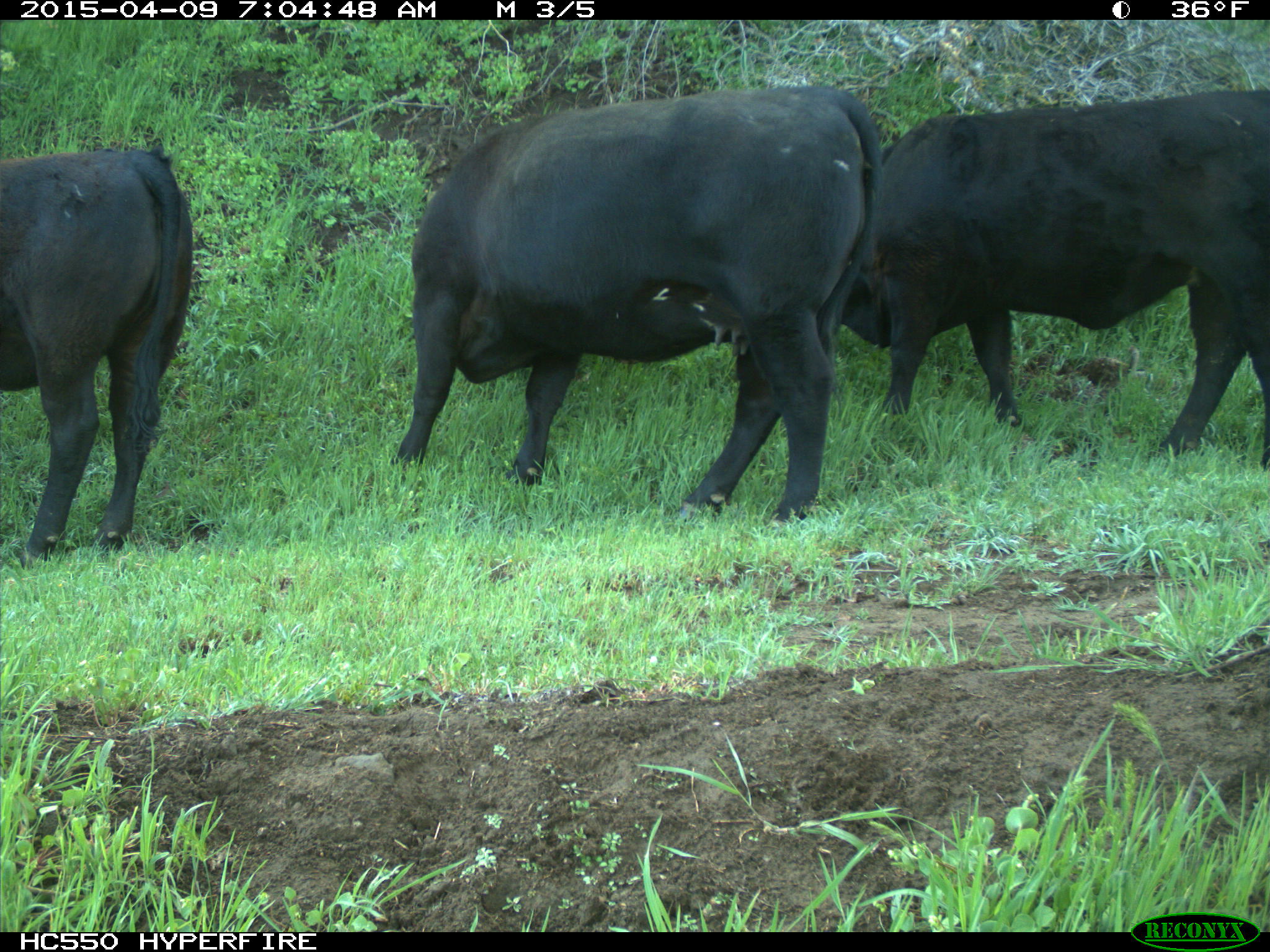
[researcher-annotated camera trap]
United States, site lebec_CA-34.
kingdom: Animalia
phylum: Chordata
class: Mammalia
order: Artiodactyla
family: Bovidae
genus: Bos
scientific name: Bos taurus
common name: domestic cow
Bos taurus (domestic cow).